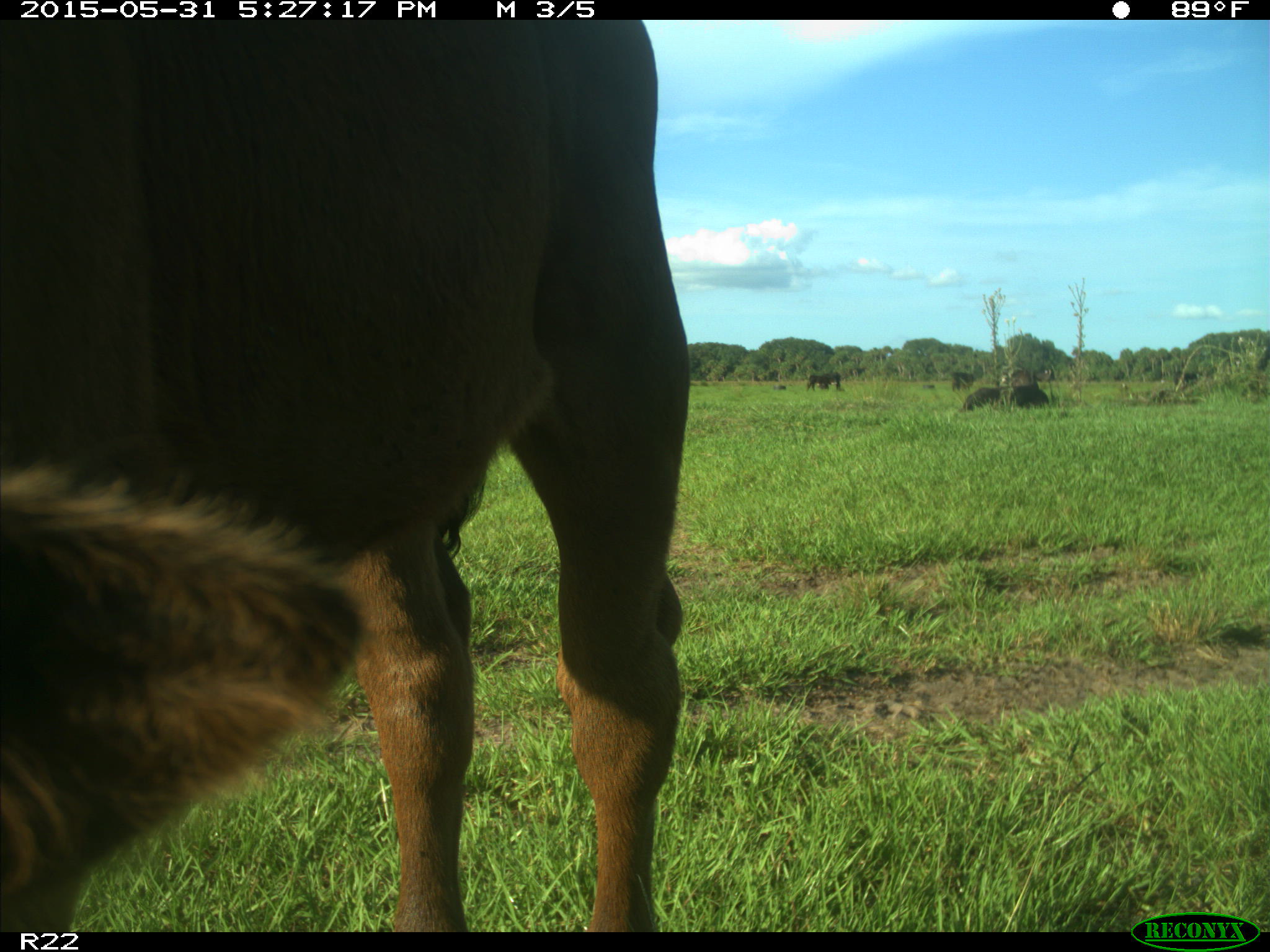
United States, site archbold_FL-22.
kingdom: Animalia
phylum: Chordata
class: Mammalia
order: Artiodactyla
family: Bovidae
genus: Bos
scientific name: Bos taurus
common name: domestic cow